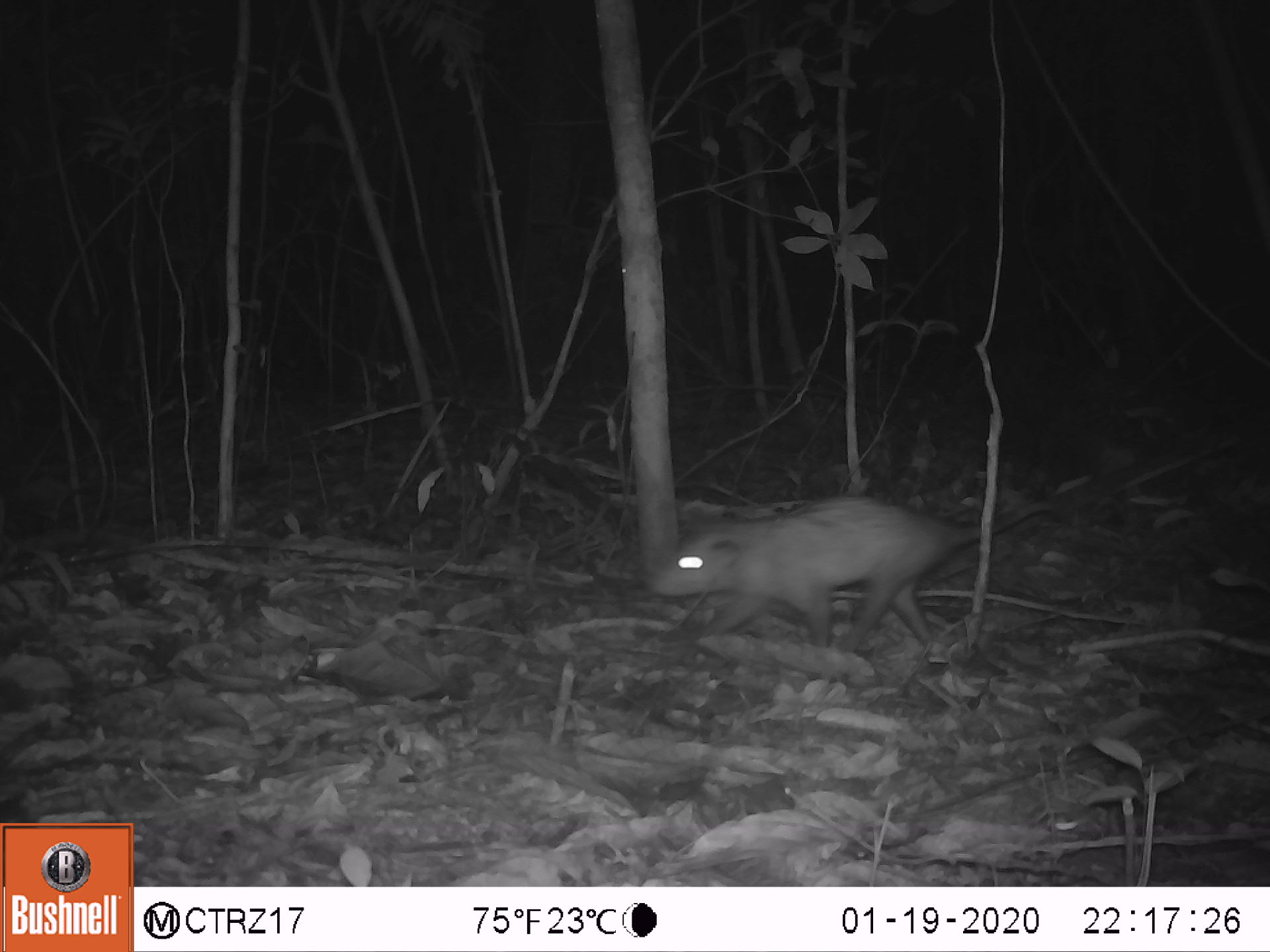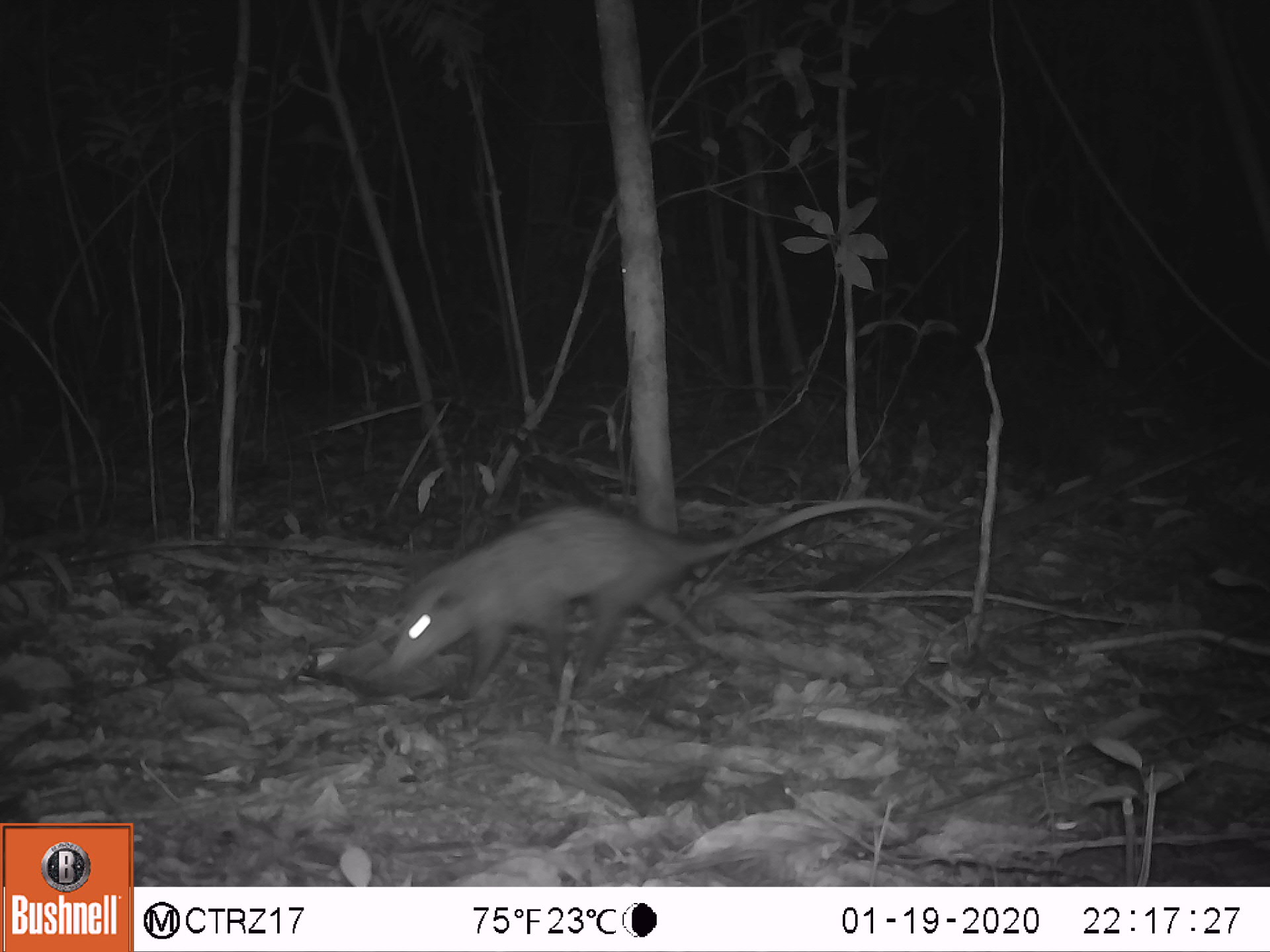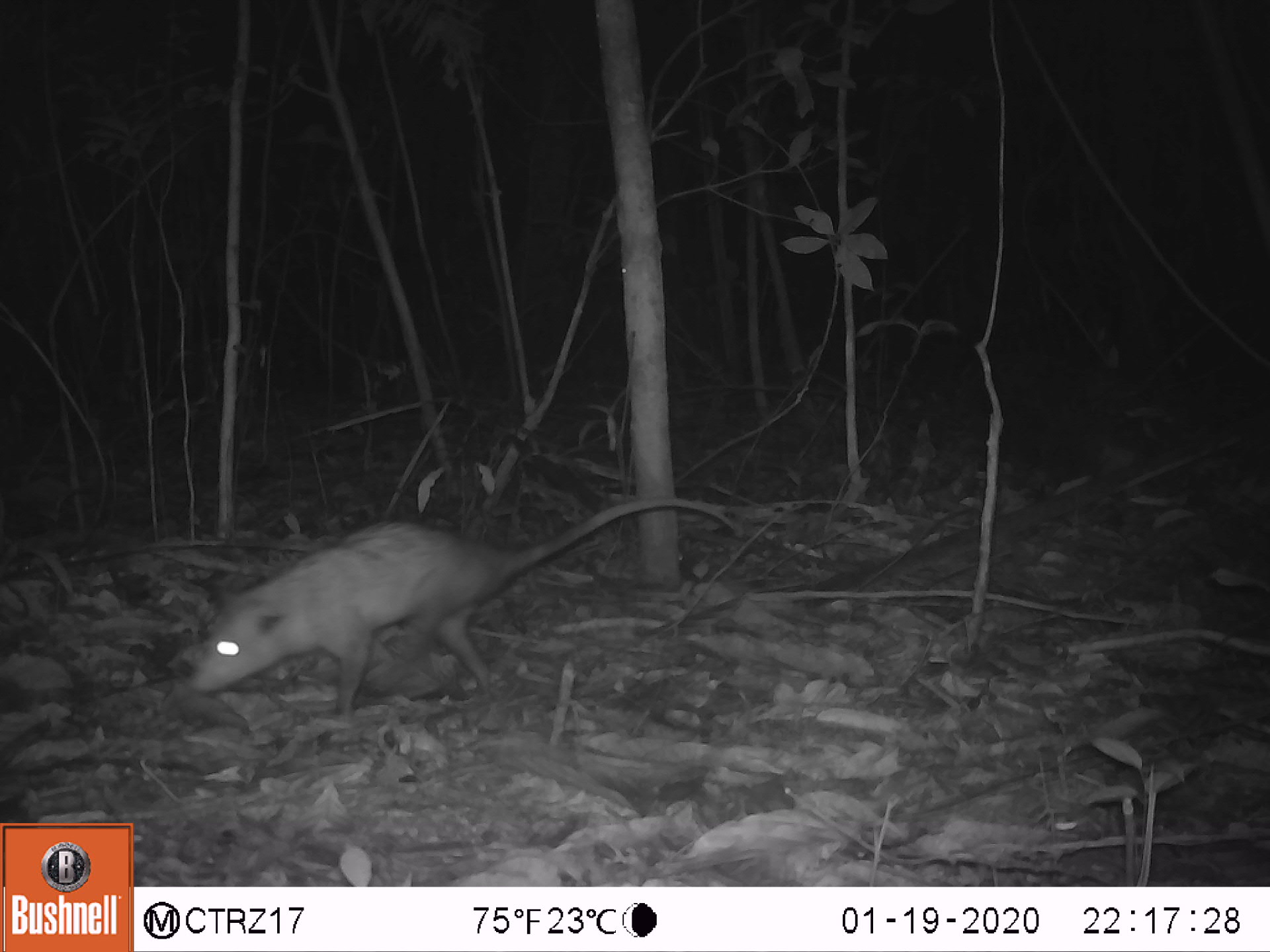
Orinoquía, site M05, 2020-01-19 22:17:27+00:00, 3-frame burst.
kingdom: Animalia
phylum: Chordata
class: Mammalia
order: Didelphimorphia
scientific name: Didelphimorphia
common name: possum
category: unknown possum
Unknown possum (possum) (Didelphimorphia).